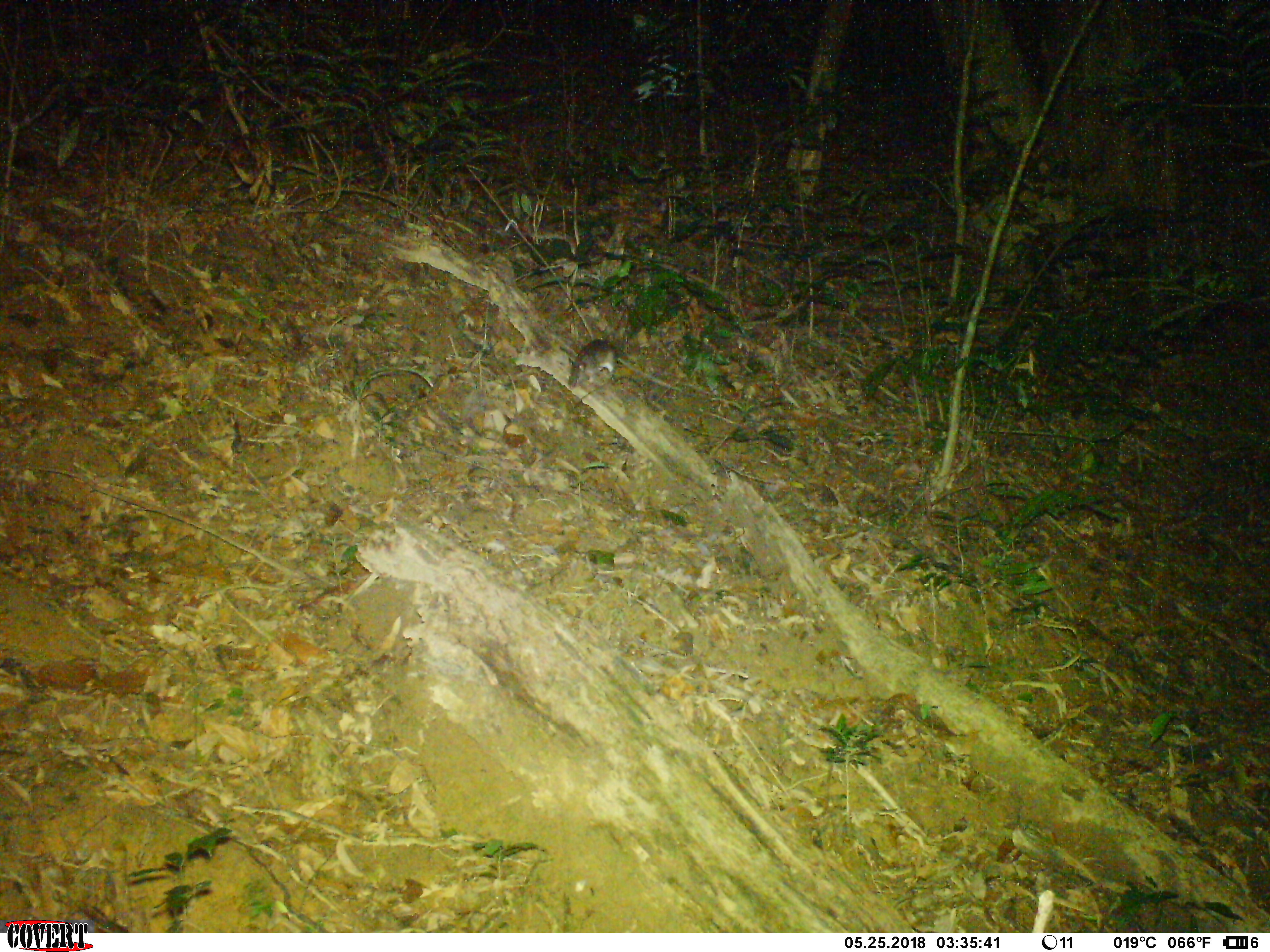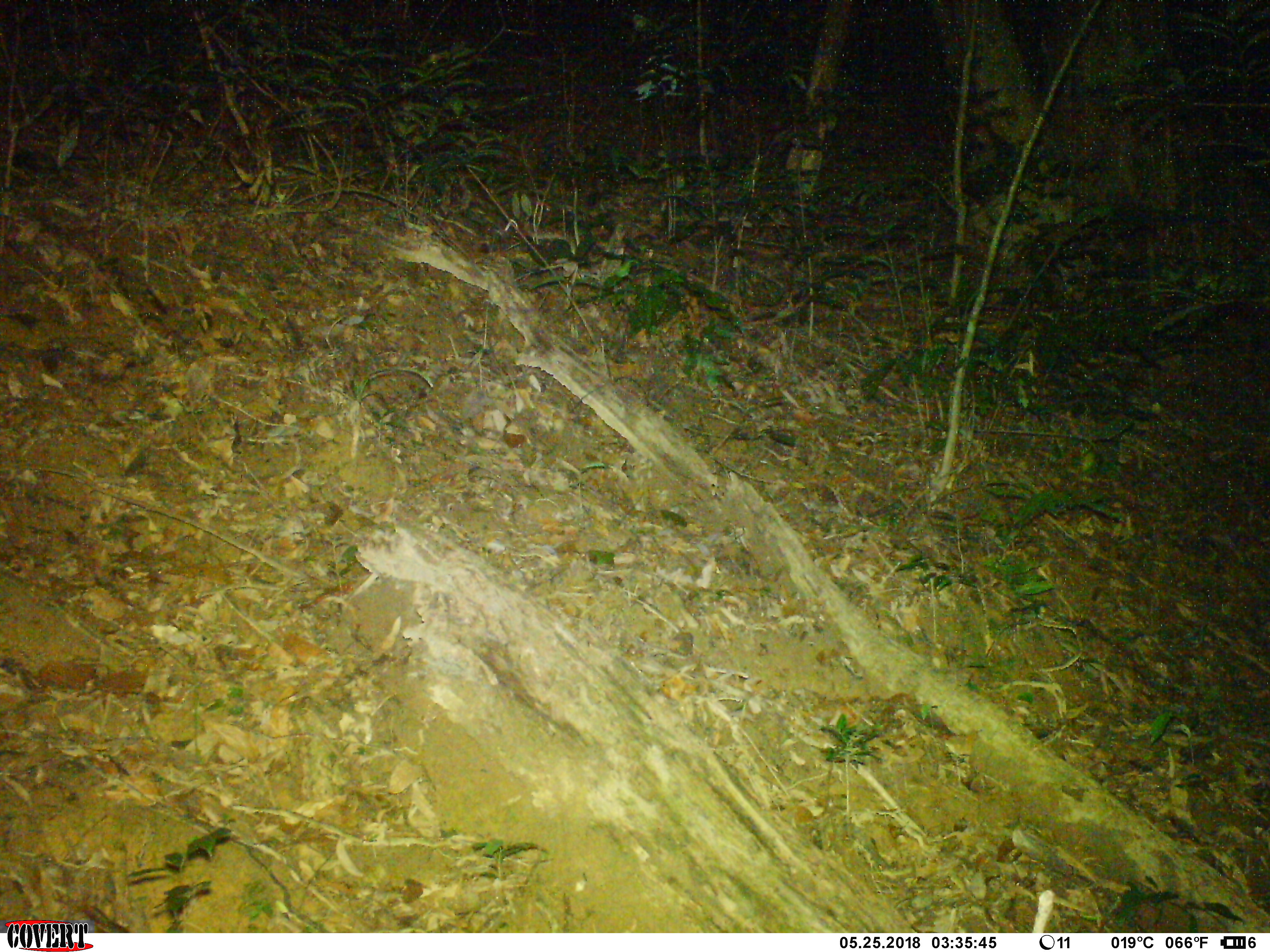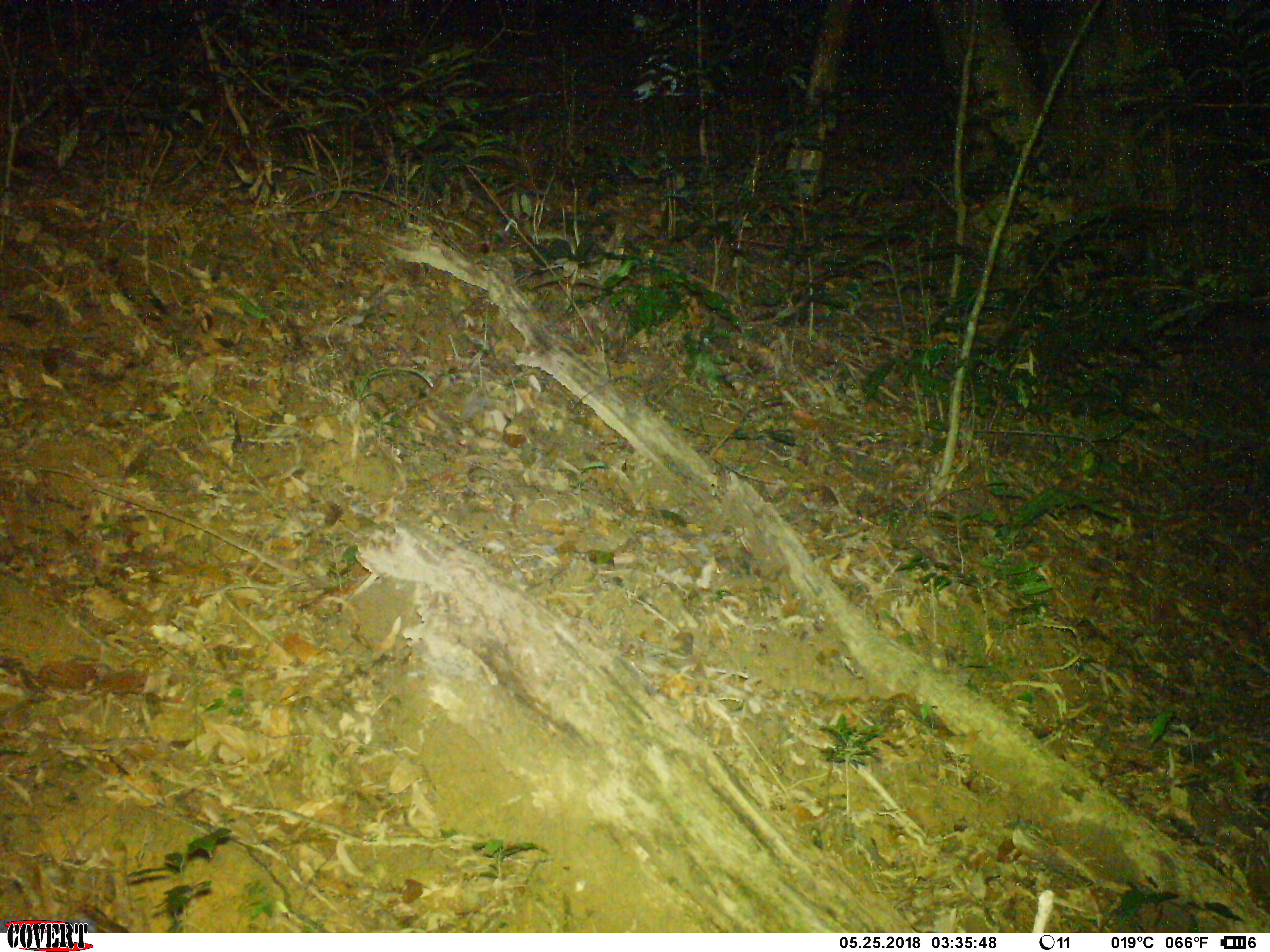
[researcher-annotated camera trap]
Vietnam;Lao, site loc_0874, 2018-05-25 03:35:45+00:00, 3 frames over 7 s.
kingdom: Animalia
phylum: Chordata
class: Mammalia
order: Rodentia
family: Muridae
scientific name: Muridae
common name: old-world mice and rats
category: unidentified murid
Unidentified murid (old-world mice and rats) (Muridae). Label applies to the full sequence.